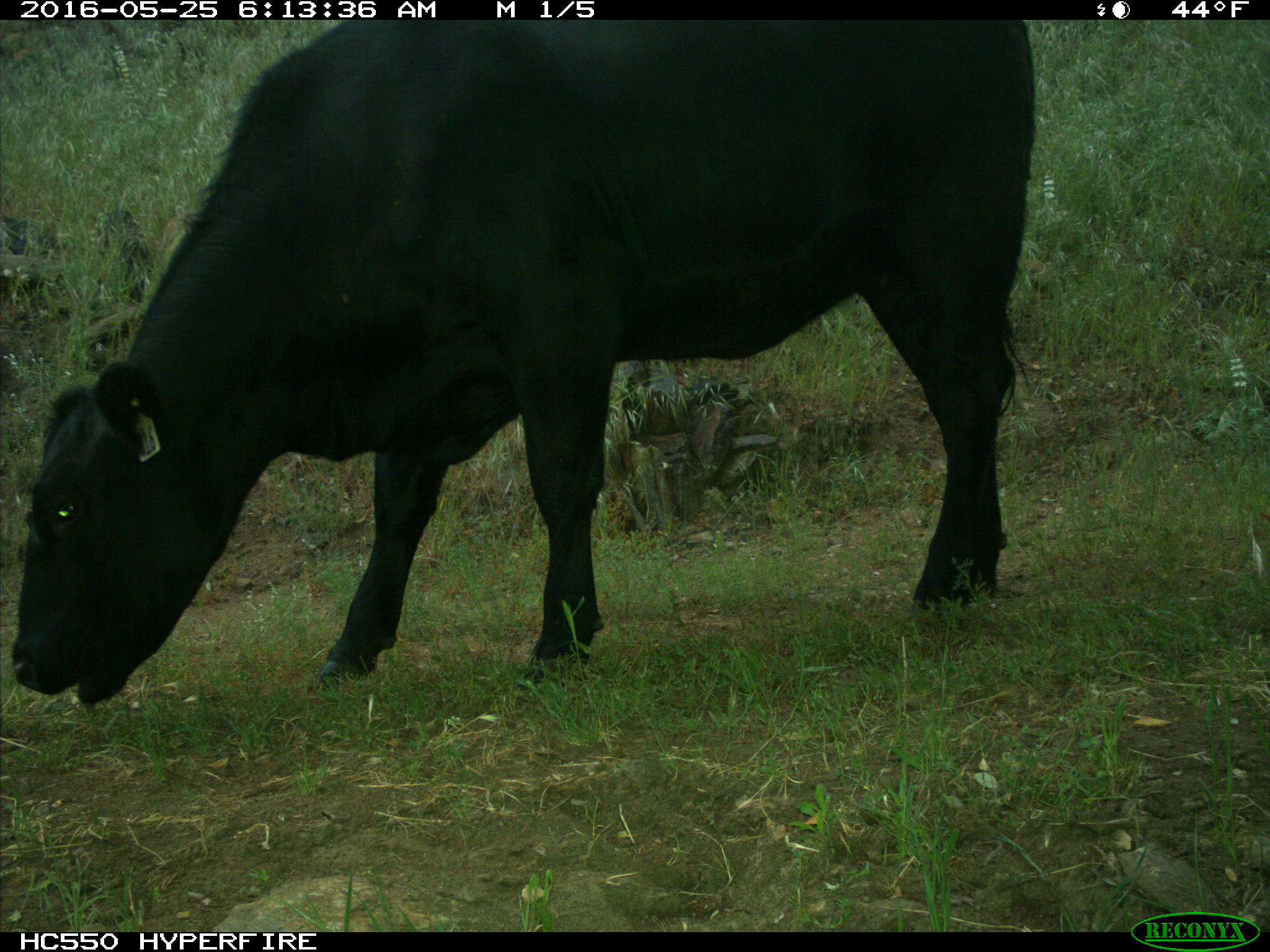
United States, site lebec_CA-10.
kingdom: Animalia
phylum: Chordata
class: Mammalia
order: Artiodactyla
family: Bovidae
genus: Bos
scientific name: Bos taurus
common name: domestic cow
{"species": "Bos taurus (domestic cow)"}